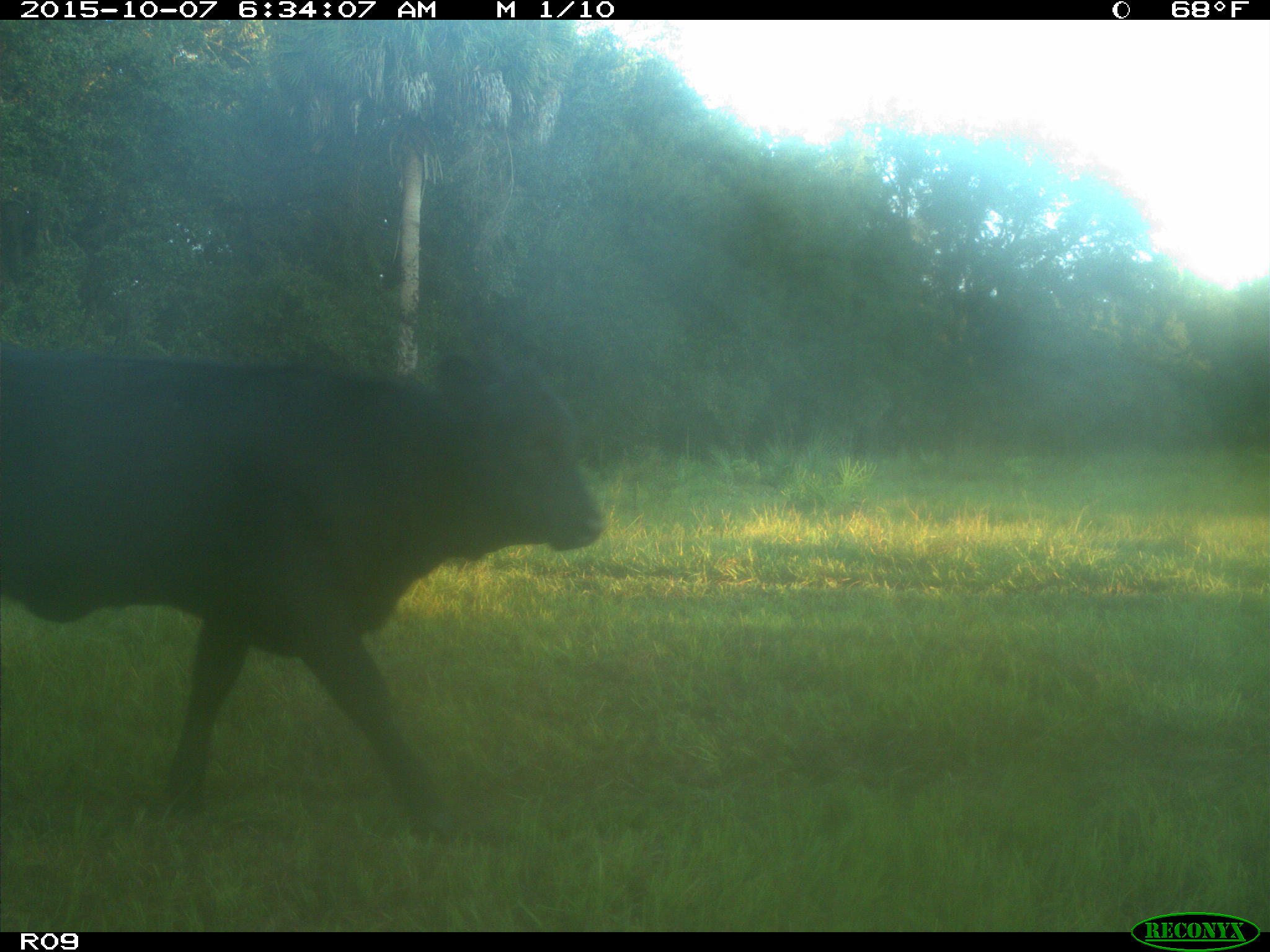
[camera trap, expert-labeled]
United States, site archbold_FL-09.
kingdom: Animalia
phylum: Chordata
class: Mammalia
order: Artiodactyla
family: Bovidae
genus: Bos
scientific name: Bos taurus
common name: domestic cow